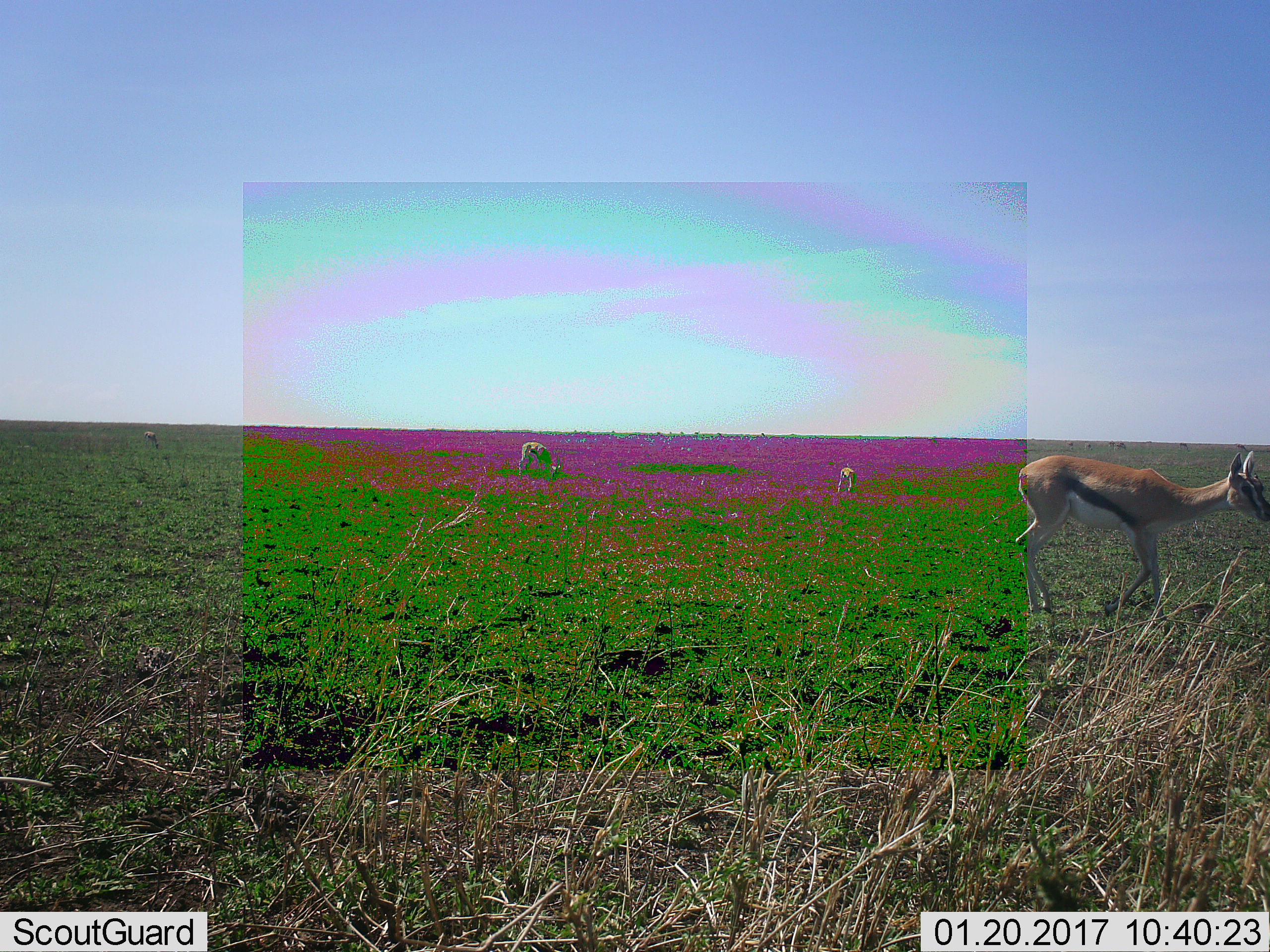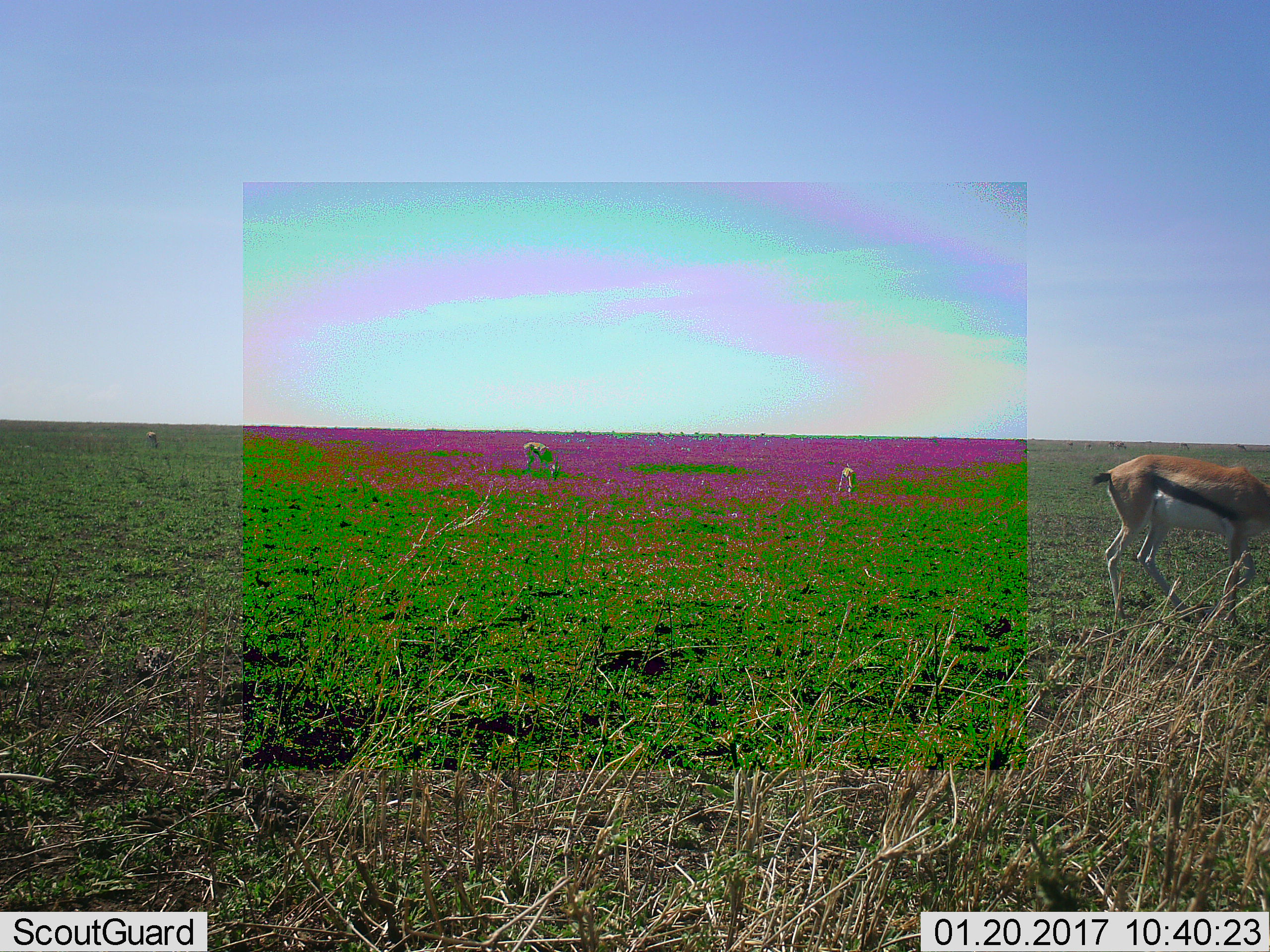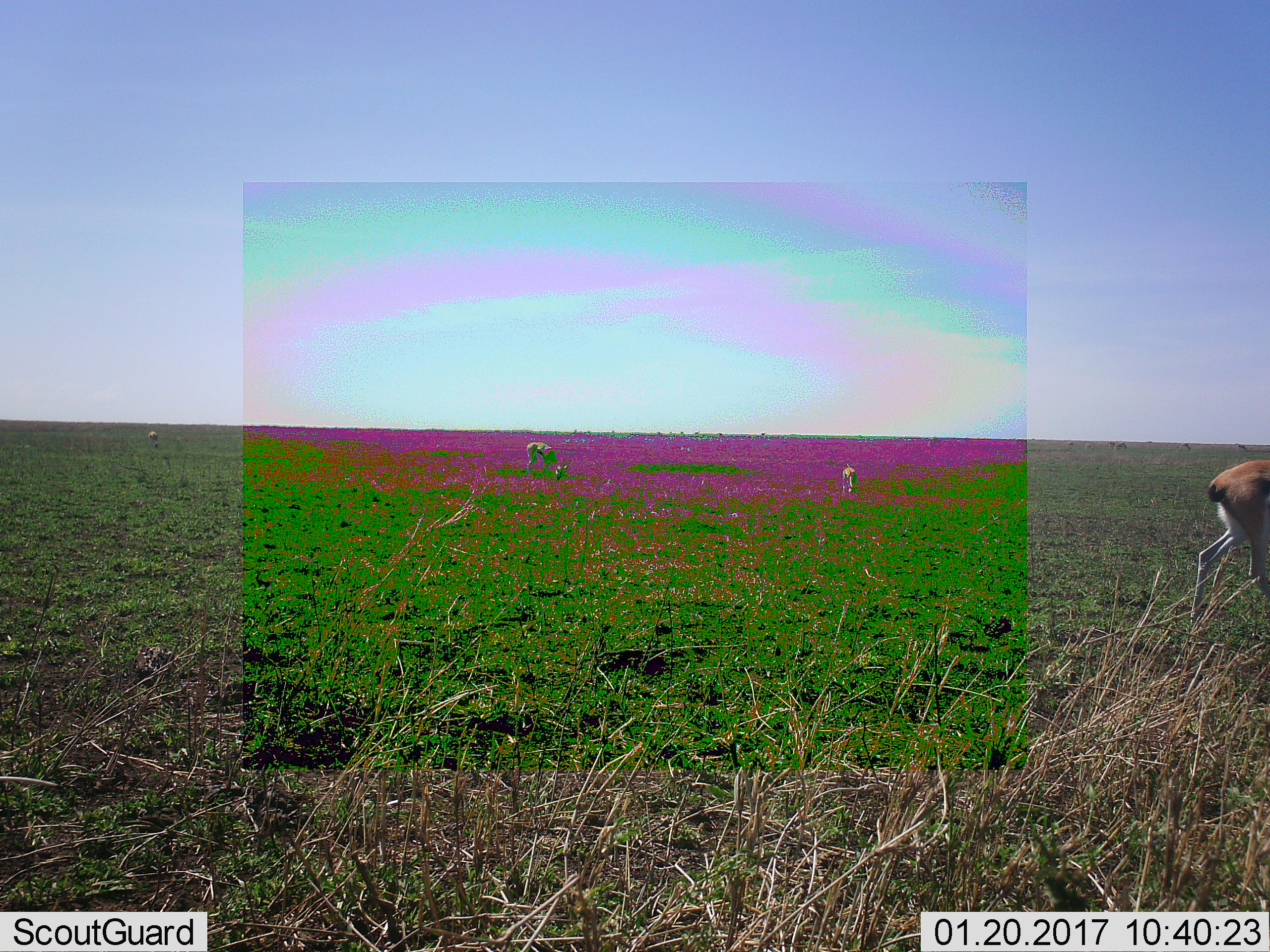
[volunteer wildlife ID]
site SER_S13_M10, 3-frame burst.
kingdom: Animalia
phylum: Chordata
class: Mammalia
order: Artiodactyla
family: Bovidae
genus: Eudorcas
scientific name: Eudorcas thomsonii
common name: thomson's gazelle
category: gazellethomsons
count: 4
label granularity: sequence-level